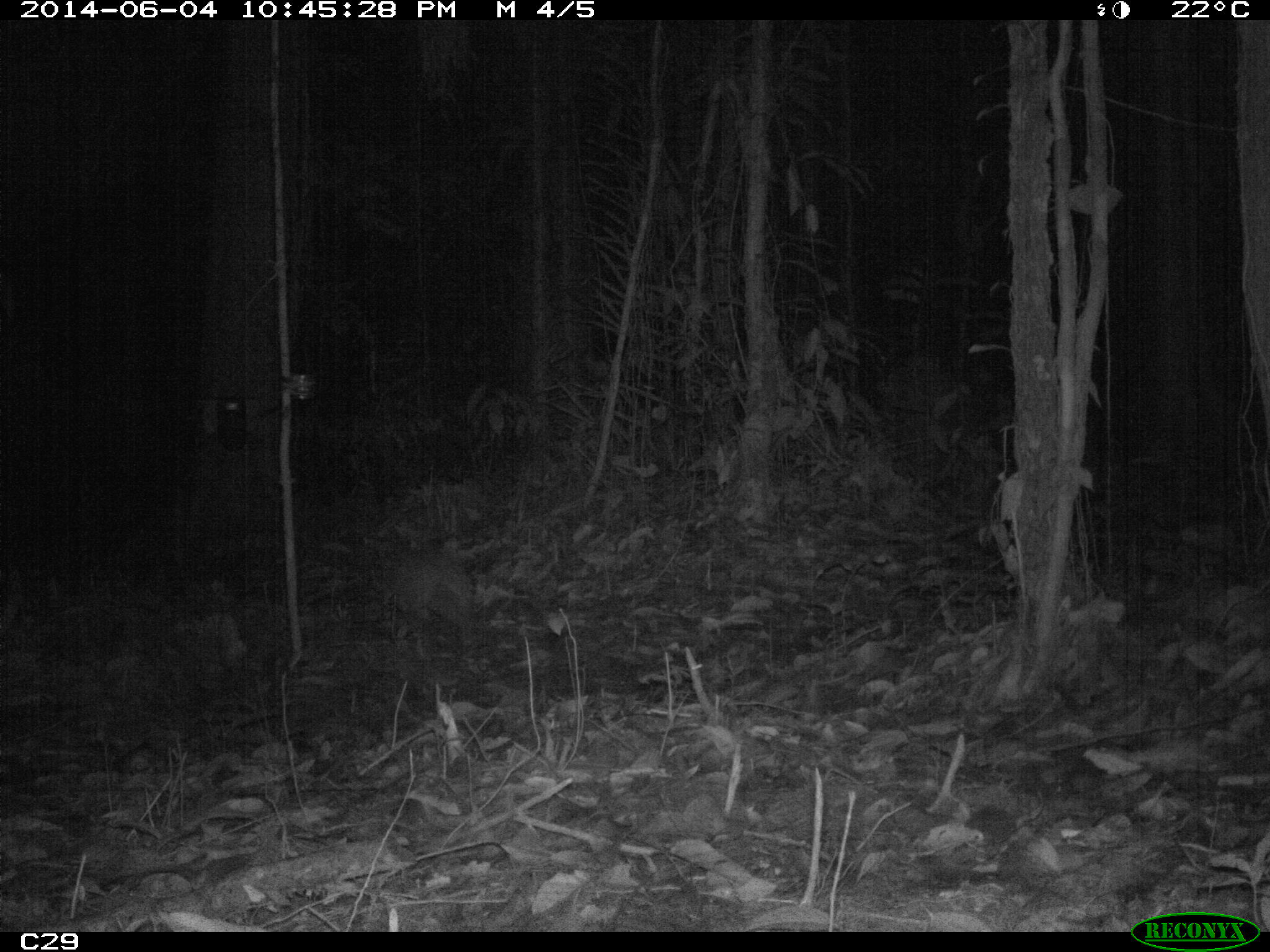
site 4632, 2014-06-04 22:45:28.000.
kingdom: Animalia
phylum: Chordata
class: Mammalia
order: Cingulata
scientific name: Cingulata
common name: armadillo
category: unknown armadillo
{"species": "unknown armadillo (armadillo) (Cingulata)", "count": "1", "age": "adult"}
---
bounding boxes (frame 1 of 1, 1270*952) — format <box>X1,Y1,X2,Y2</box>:
unknown armadillo: <box>384,547,472,651</box>